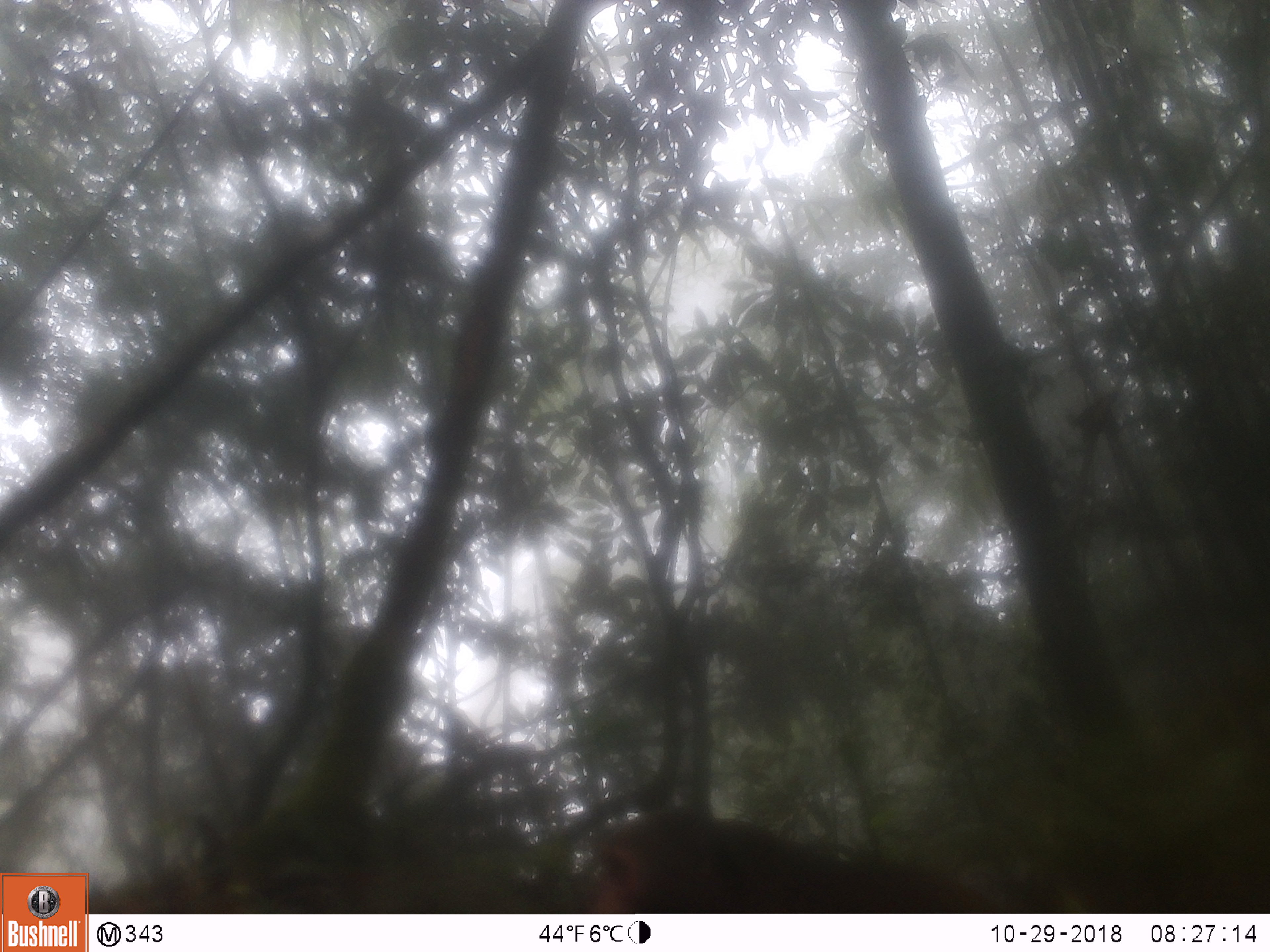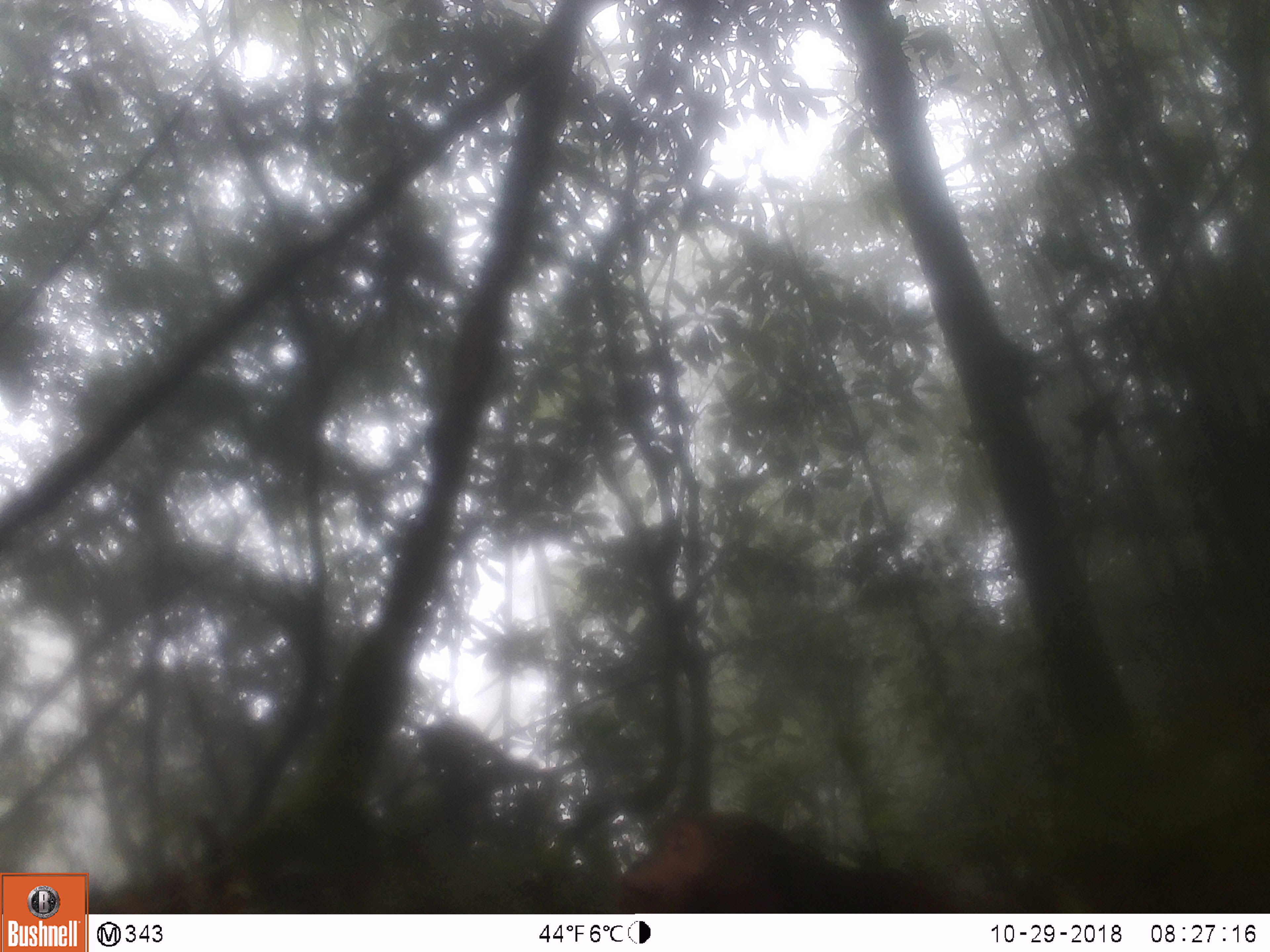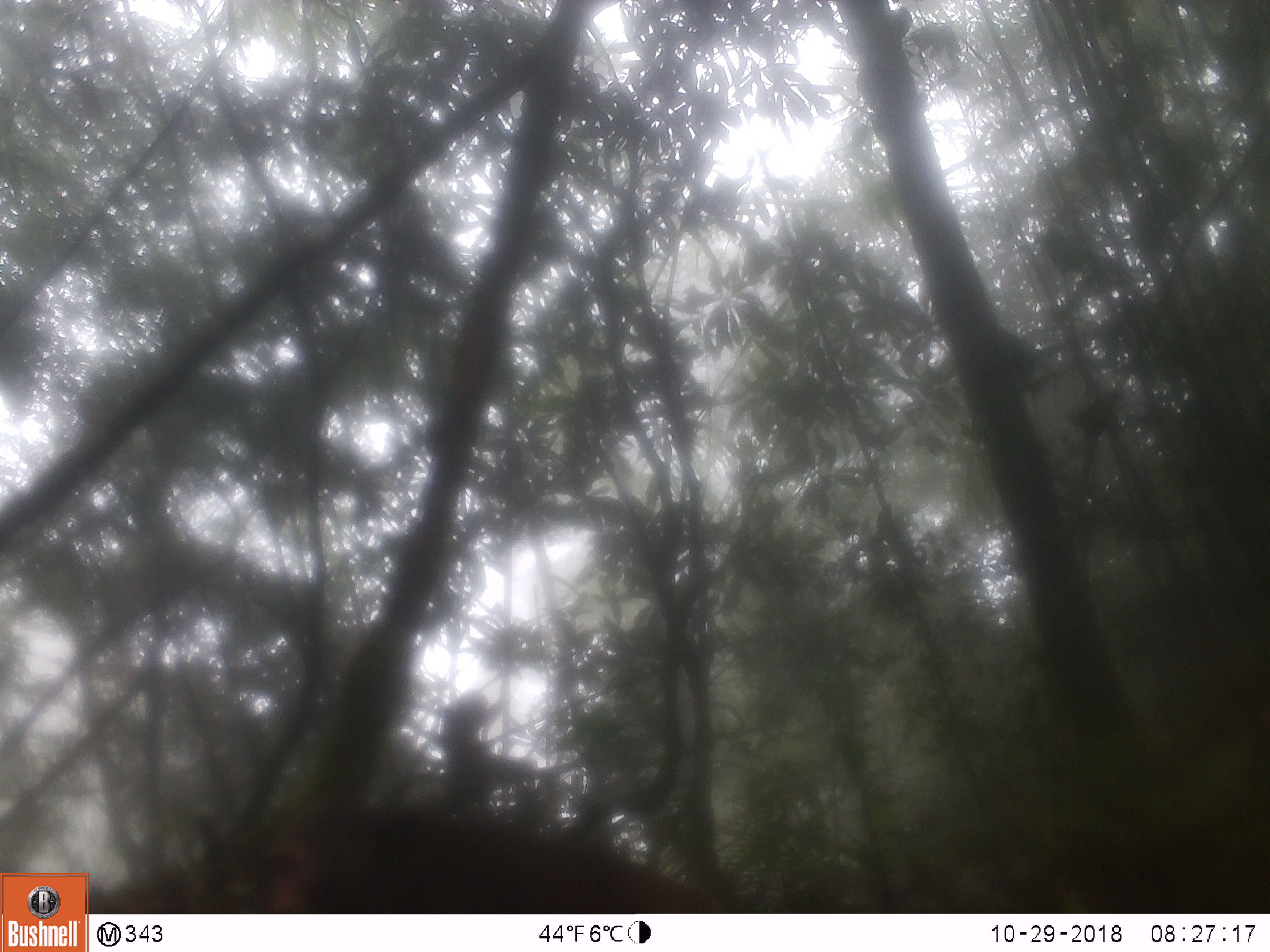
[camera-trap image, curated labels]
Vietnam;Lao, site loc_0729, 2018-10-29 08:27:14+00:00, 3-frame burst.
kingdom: Animalia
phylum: Chordata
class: Mammalia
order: Primates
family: Cercopithecidae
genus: Macaca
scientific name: Macaca arctoides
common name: stump-tailed macaque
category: stump tailed macaque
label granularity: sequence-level